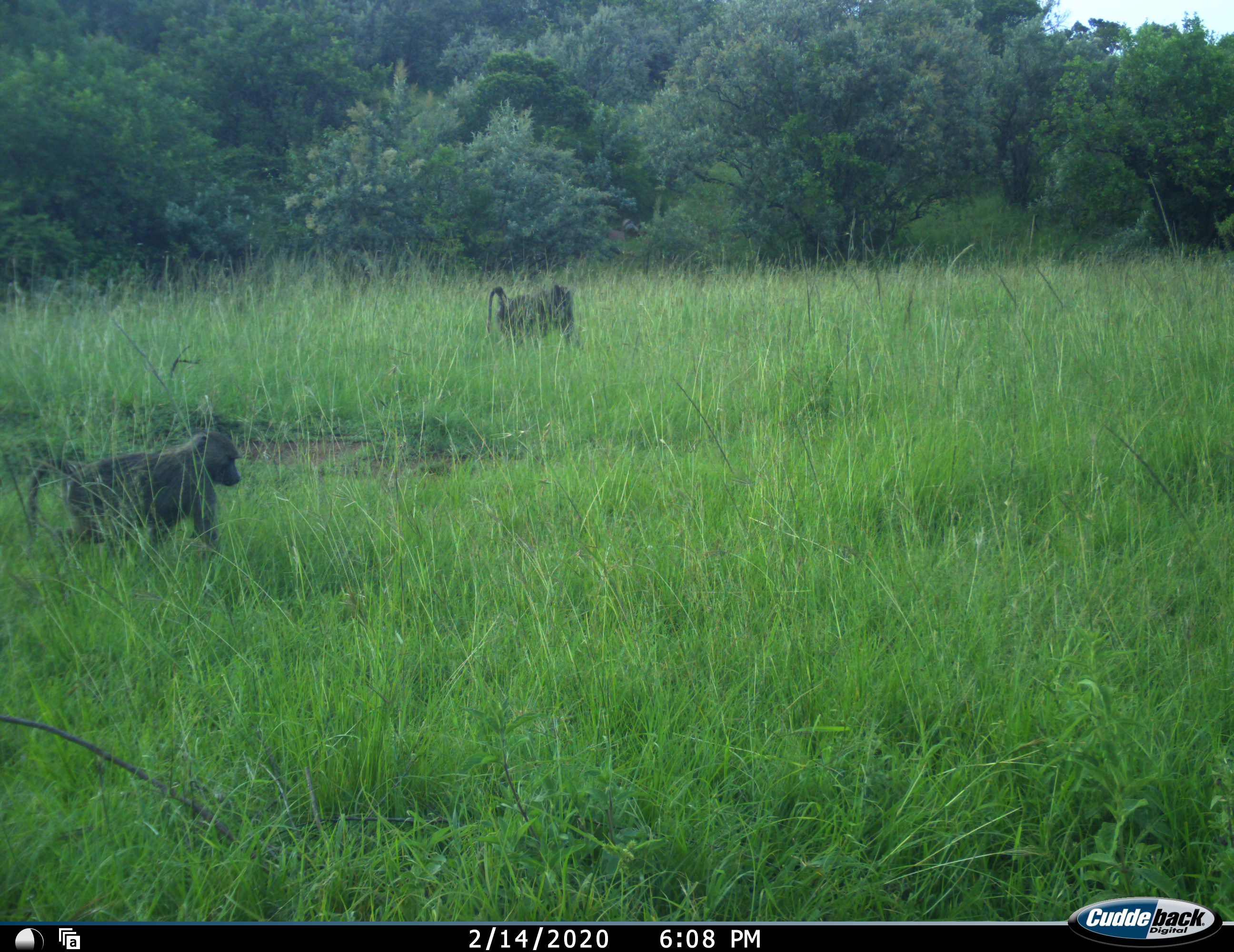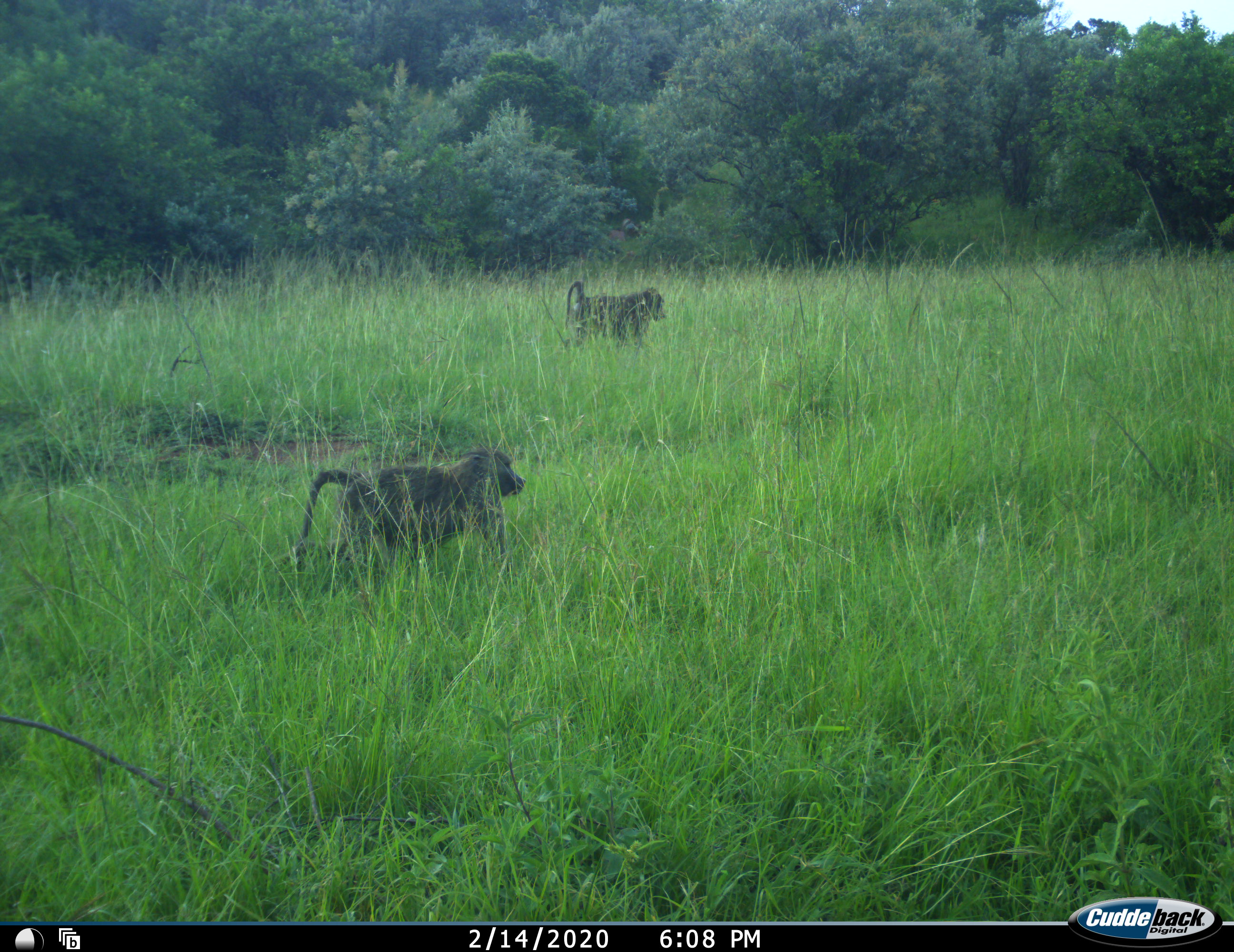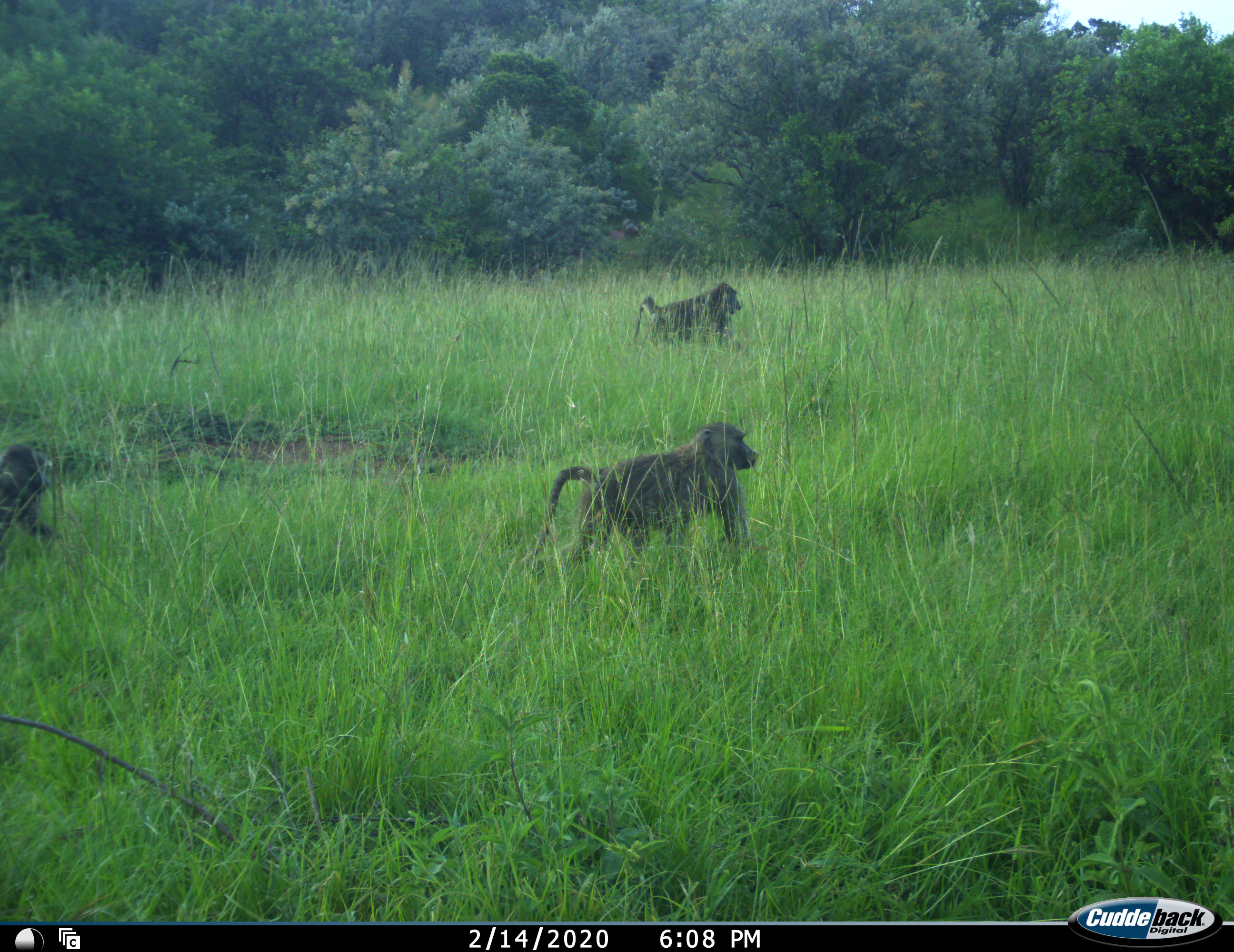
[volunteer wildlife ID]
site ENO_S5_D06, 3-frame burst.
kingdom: Animalia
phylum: Chordata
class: Mammalia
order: Primates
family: Cercopithecidae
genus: Papio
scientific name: Papio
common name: baboon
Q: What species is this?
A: Baboon (Papio).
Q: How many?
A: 3.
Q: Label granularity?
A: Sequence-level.